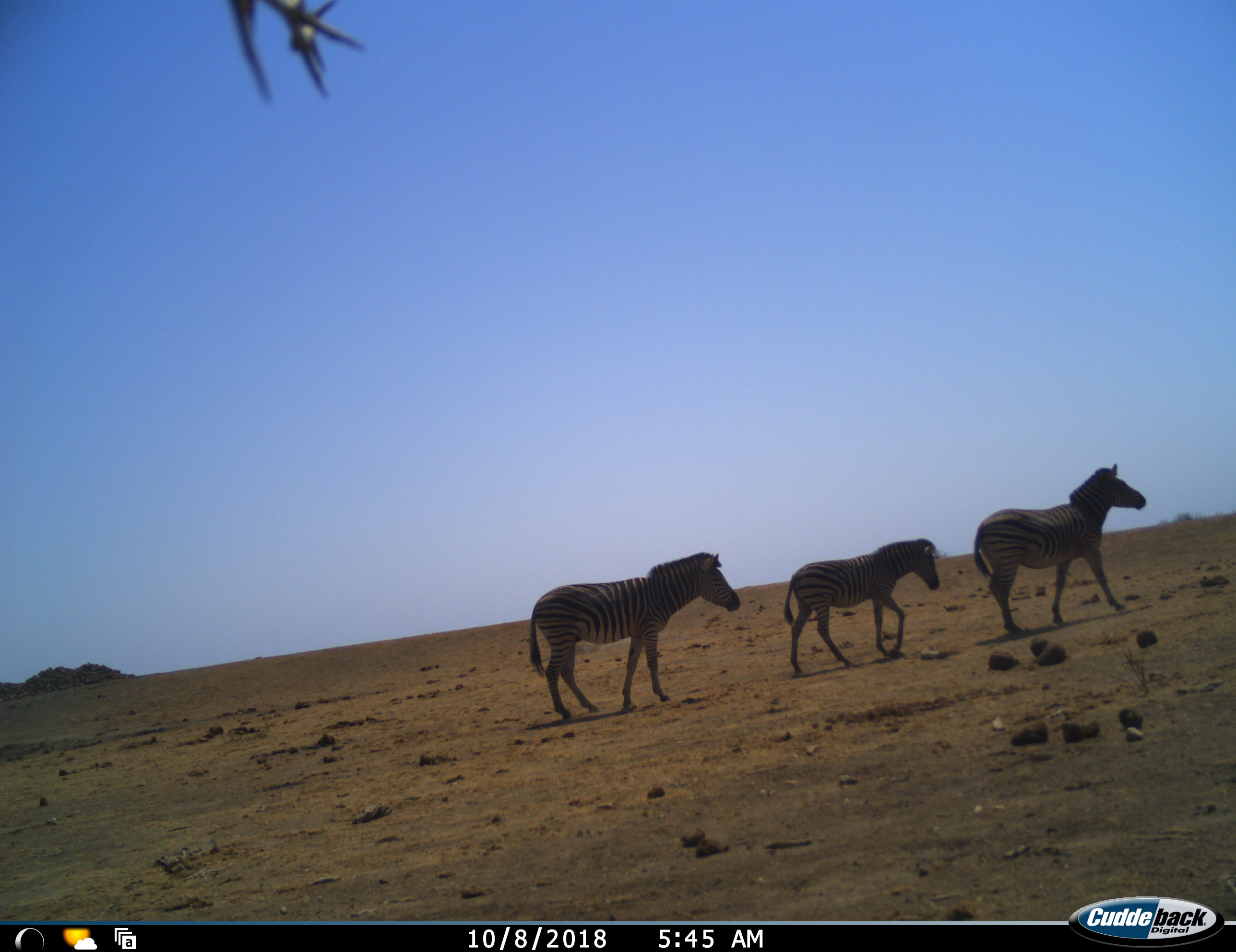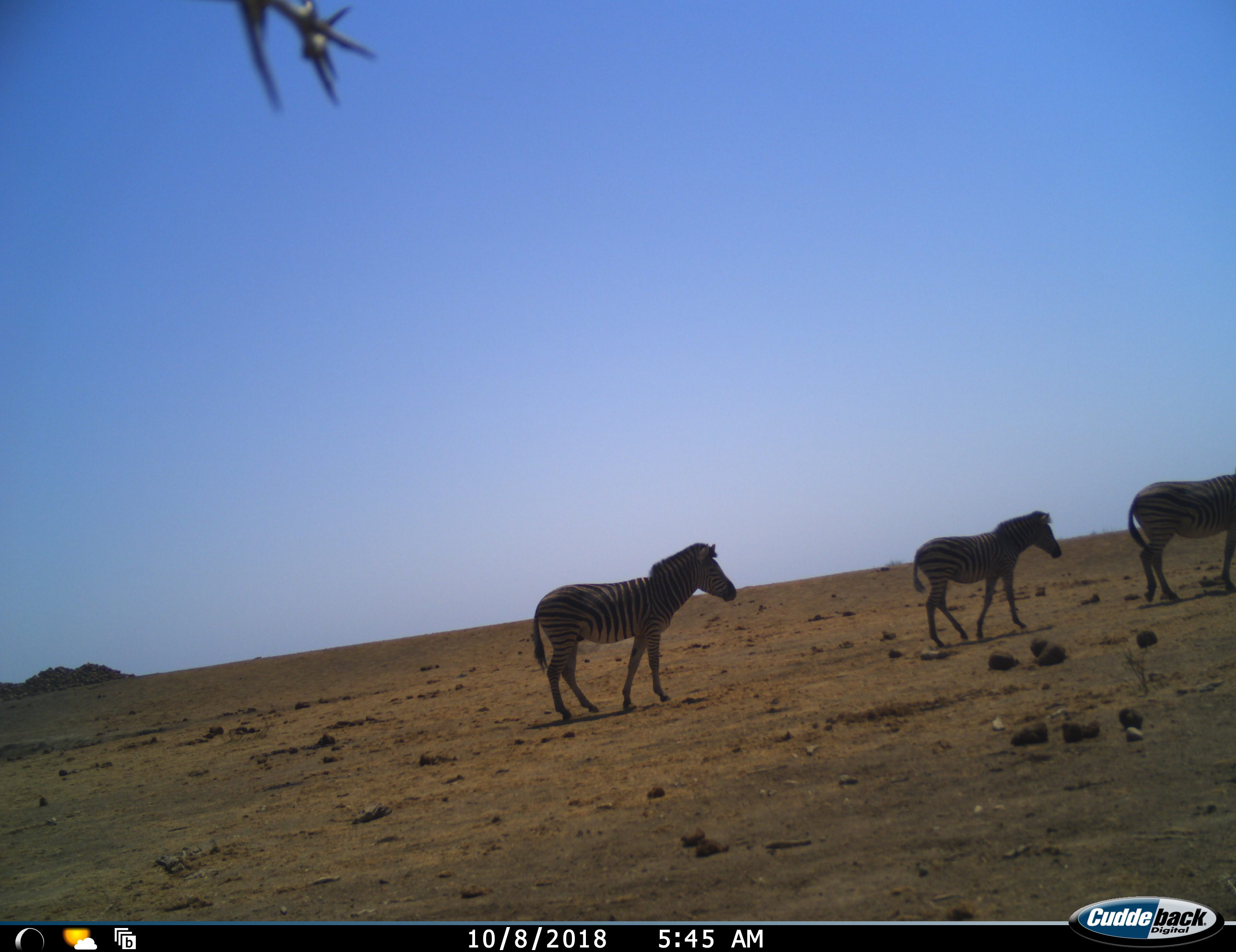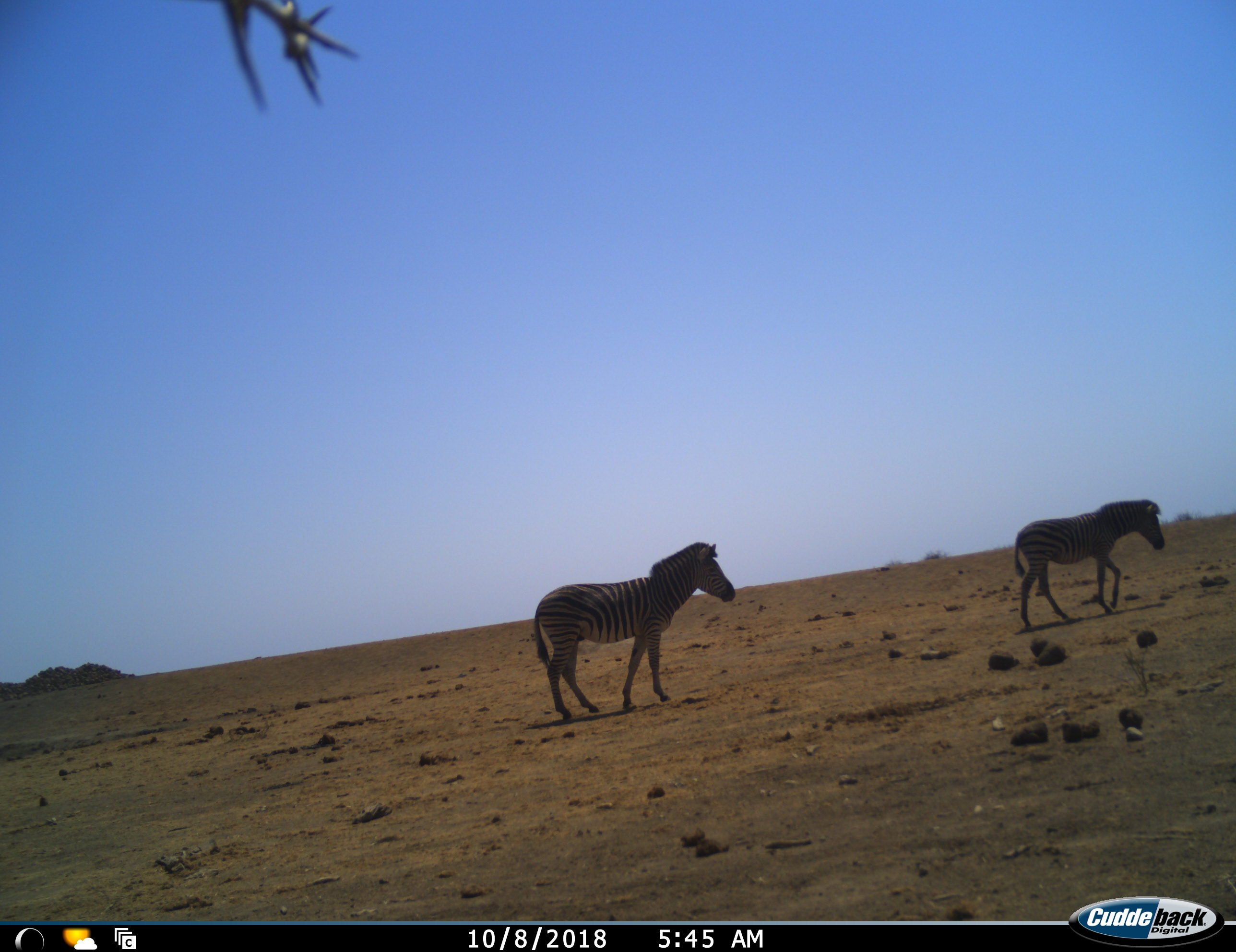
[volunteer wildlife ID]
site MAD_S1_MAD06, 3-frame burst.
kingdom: Animalia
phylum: Chordata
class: Mammalia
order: Perissodactyla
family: Equidae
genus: Equus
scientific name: Equus quagga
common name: plains zebra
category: zebraplains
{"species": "zebraplains (plains zebra) (Equus quagga)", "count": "3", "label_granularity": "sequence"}